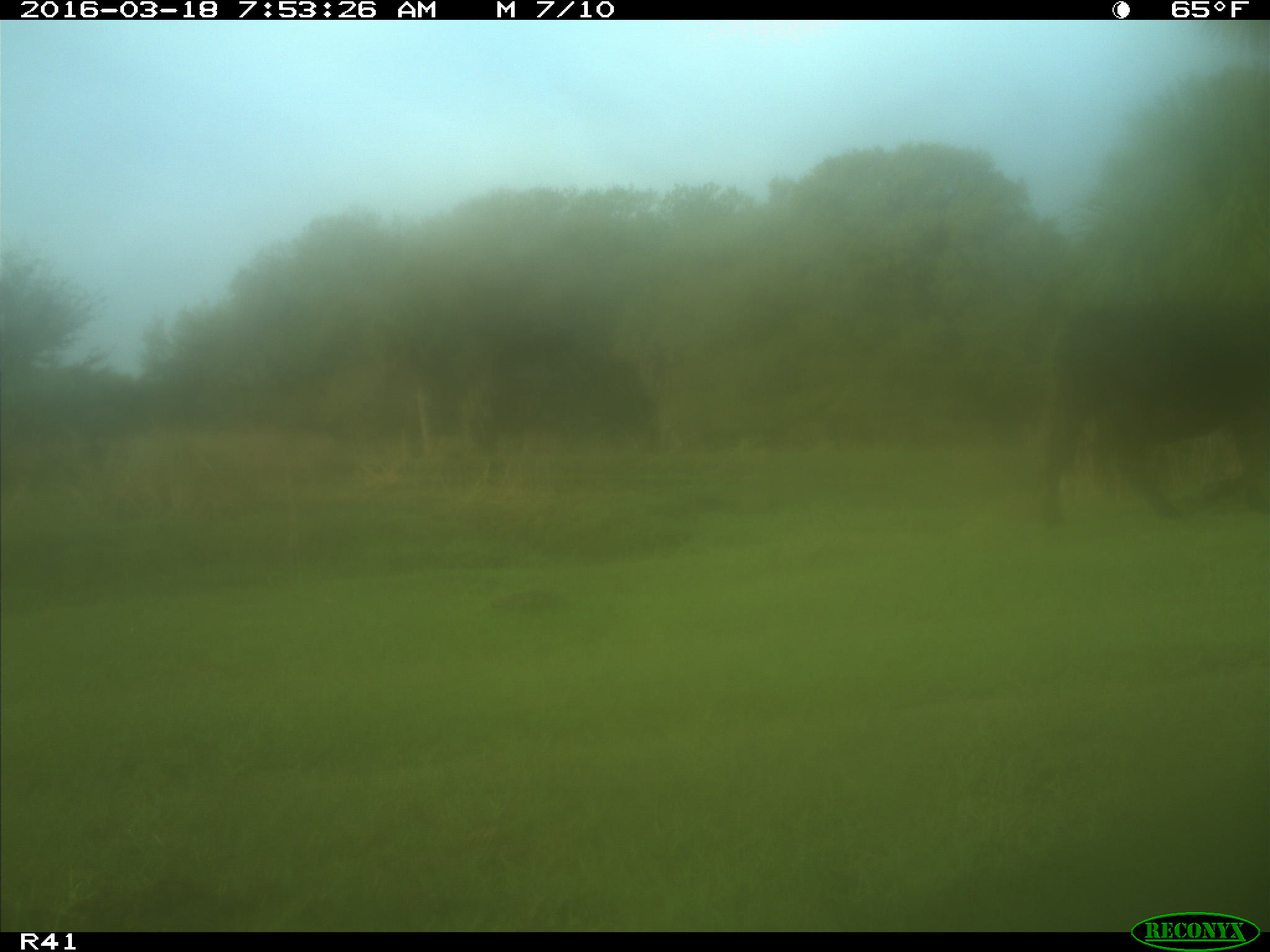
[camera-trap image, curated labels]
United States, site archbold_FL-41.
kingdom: Animalia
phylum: Chordata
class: Mammalia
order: Artiodactyla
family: Bovidae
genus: Bos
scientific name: Bos taurus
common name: domestic cow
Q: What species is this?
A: Bos taurus (domestic cow).